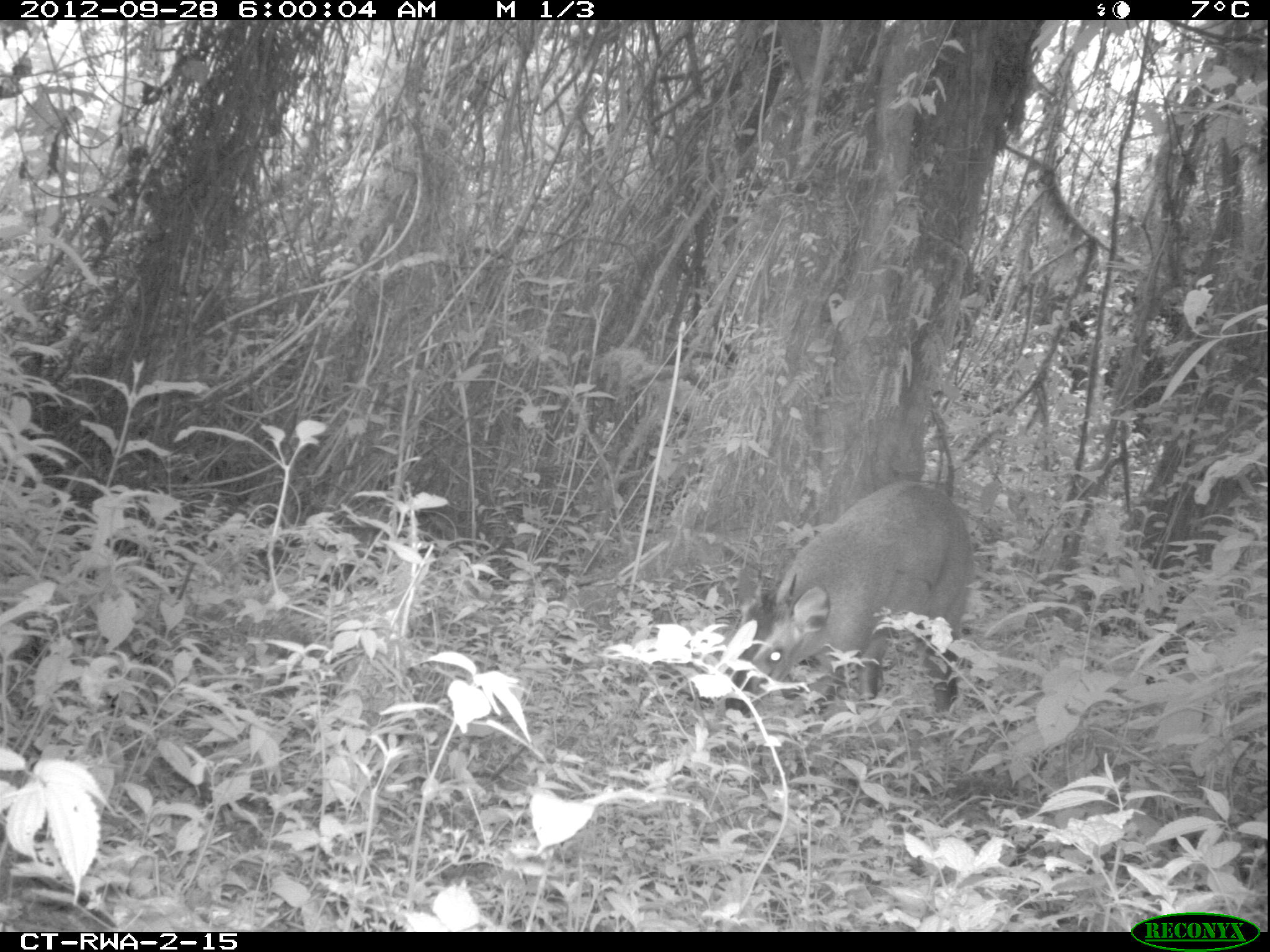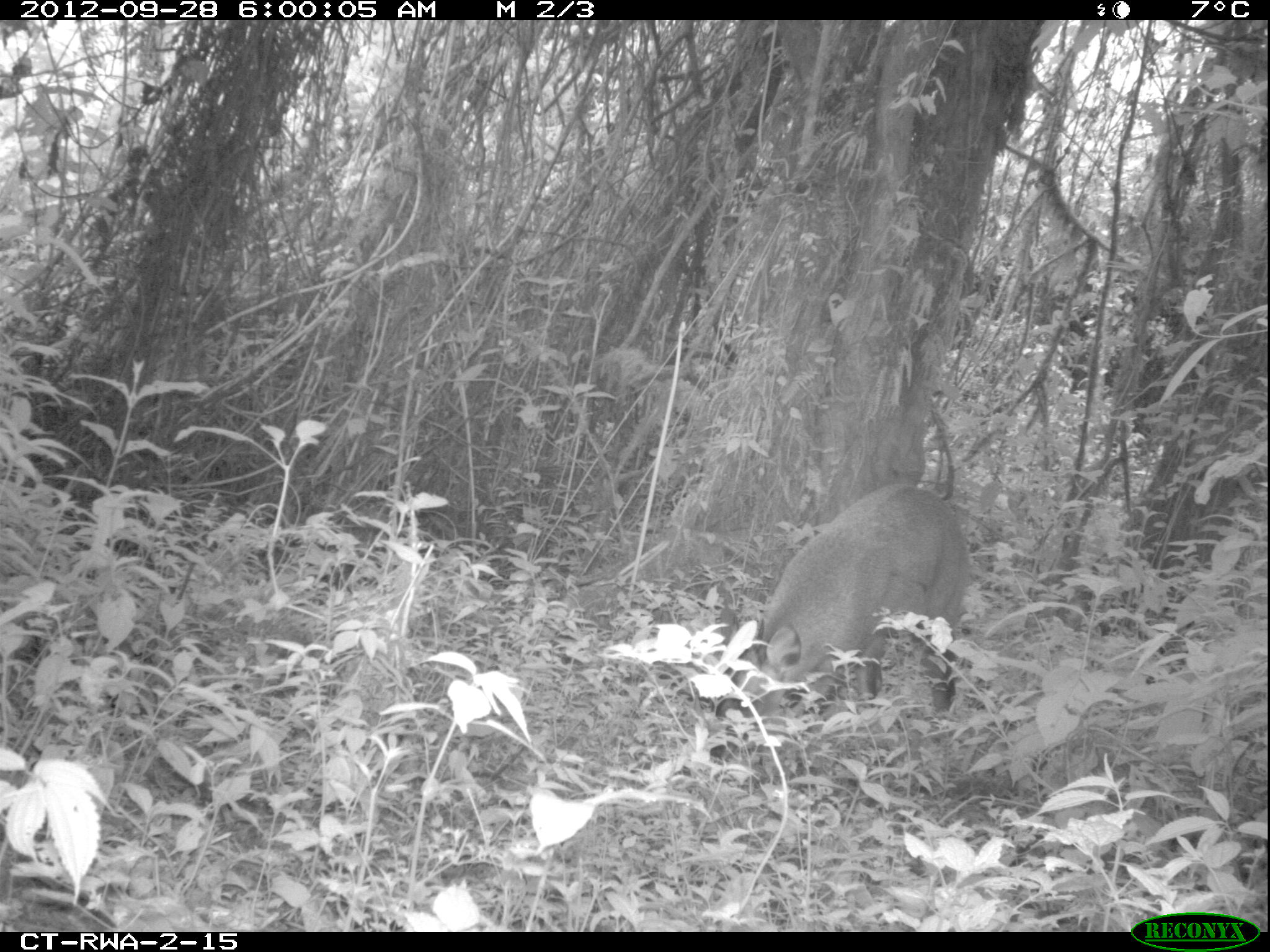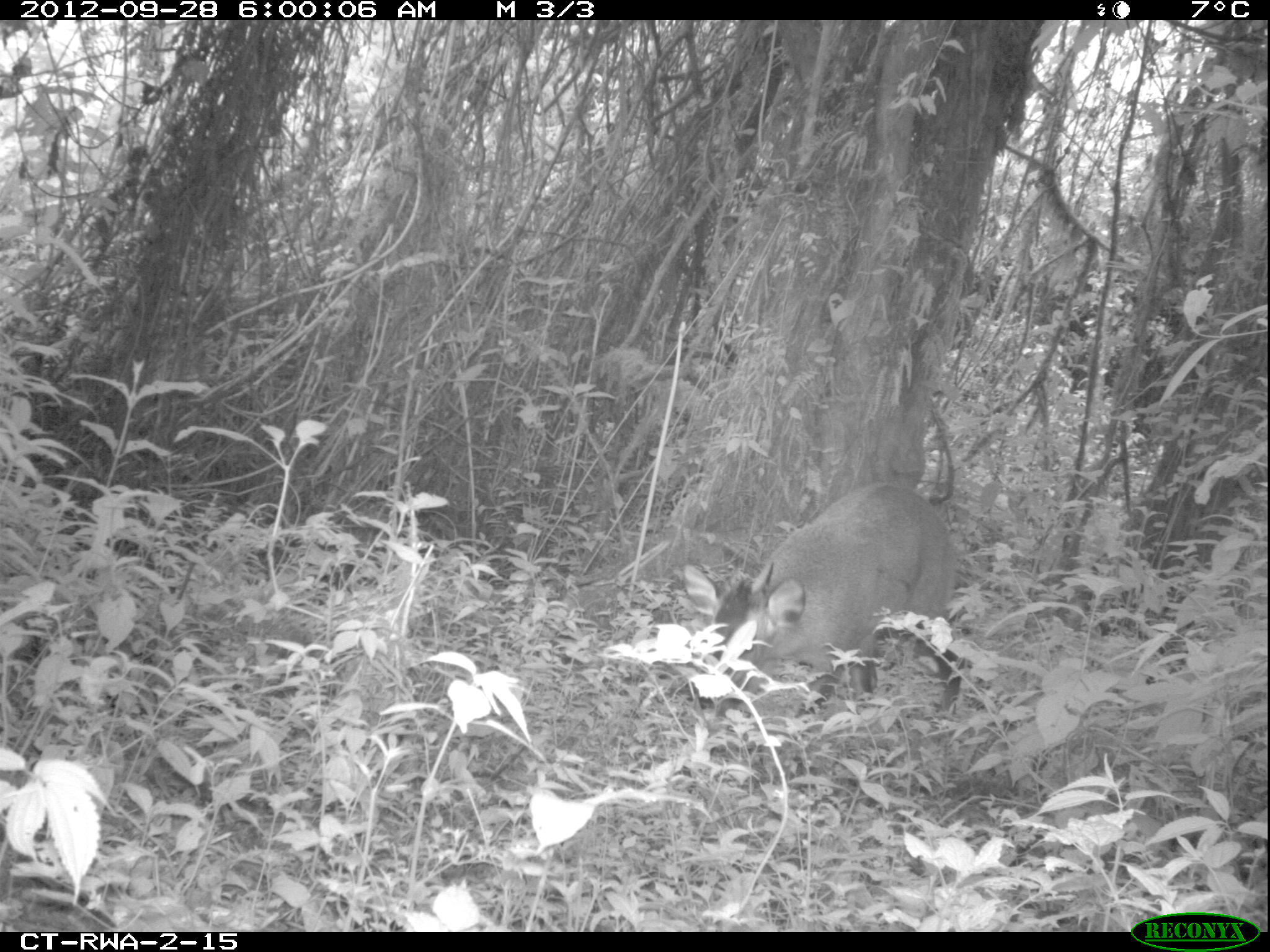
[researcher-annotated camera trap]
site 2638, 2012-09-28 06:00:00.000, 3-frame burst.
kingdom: Animalia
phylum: Chordata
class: Mammalia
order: Artiodactyla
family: Bovidae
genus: Cephalophus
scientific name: Cephalophus nigrifrons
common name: black-fronted duiker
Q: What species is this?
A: Cephalophus nigrifrons (black-fronted duiker).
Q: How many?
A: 1.